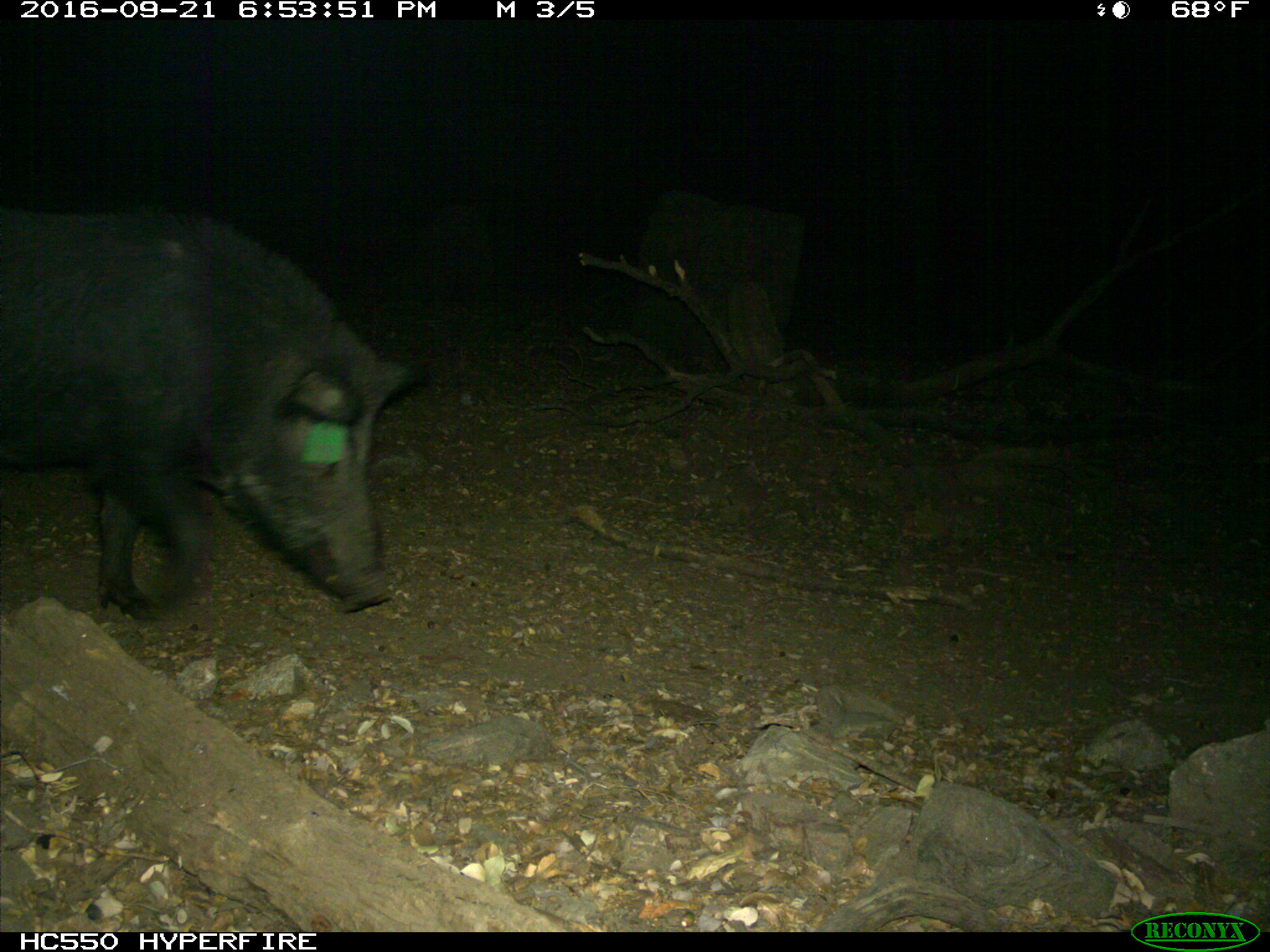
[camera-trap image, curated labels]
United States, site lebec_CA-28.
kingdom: Animalia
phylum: Chordata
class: Mammalia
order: Artiodactyla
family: Suidae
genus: Sus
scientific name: Sus scrofa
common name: wild boar